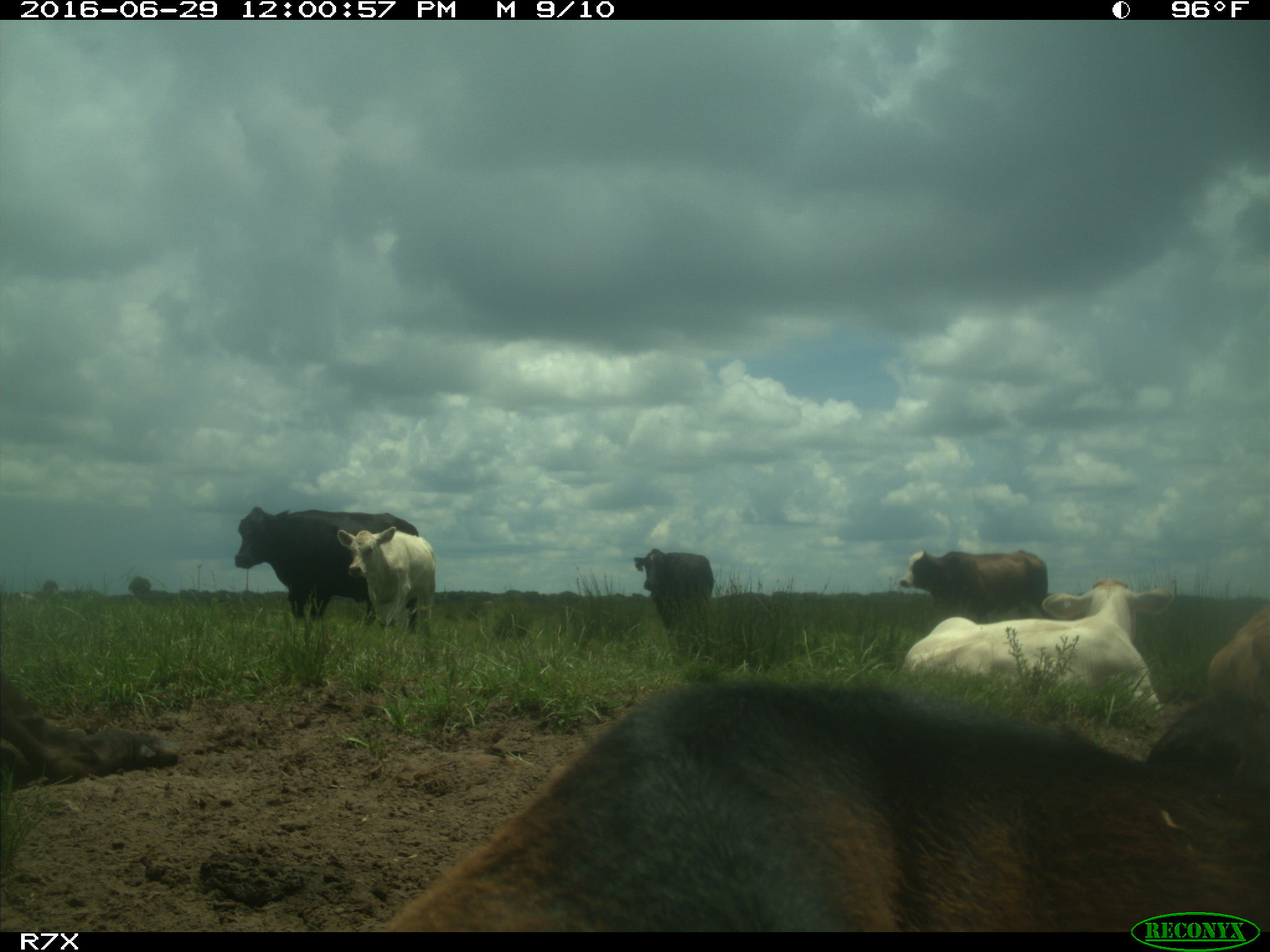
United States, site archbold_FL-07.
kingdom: Animalia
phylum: Chordata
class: Mammalia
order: Artiodactyla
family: Bovidae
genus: Bos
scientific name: Bos taurus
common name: domestic cow